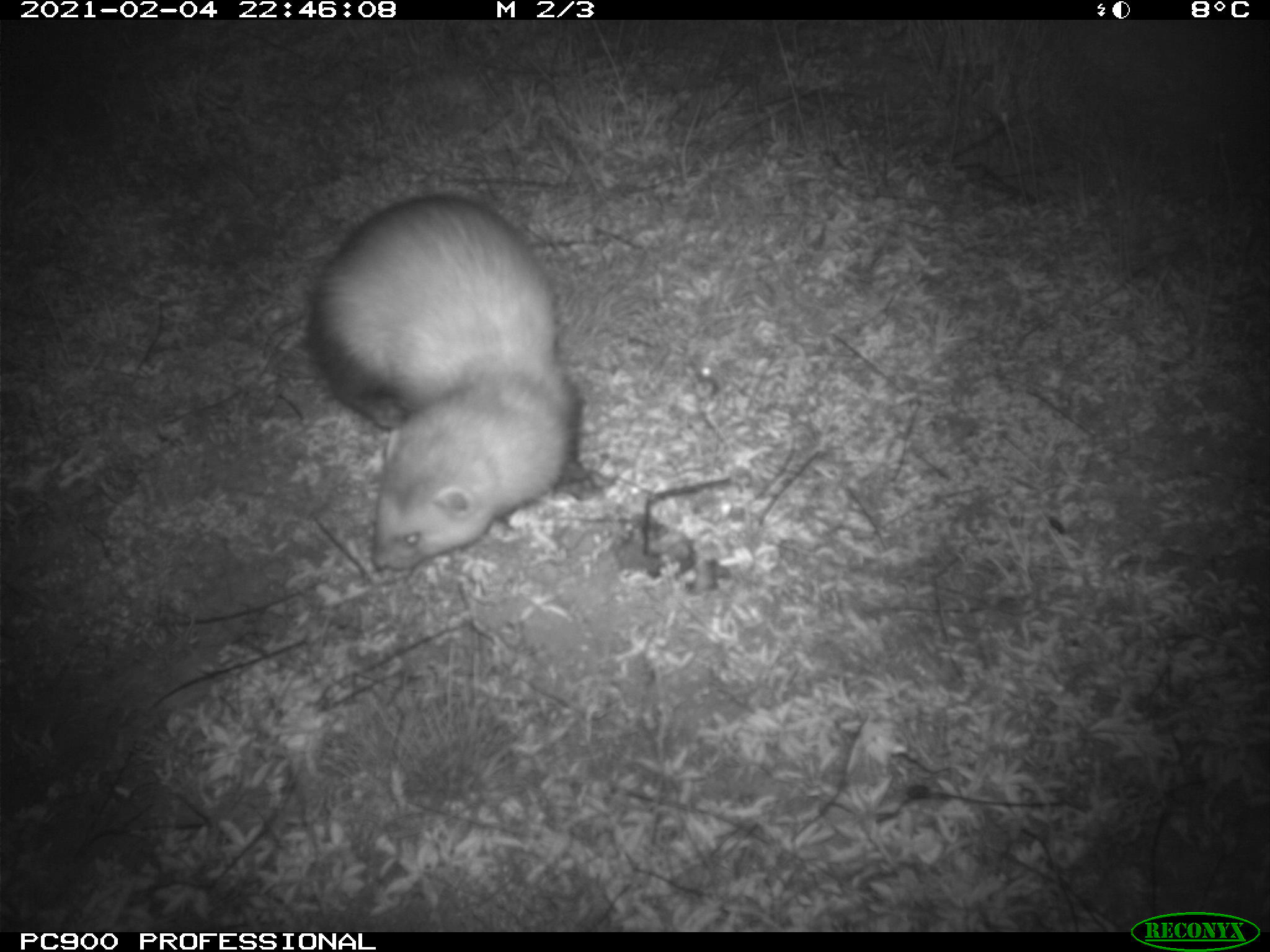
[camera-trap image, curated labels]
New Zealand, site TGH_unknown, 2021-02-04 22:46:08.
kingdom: Animalia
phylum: Chordata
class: Mammalia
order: Carnivora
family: Mustelidae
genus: Mustela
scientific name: Mustela furo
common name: ferret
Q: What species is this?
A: Ferret (Mustela furo).